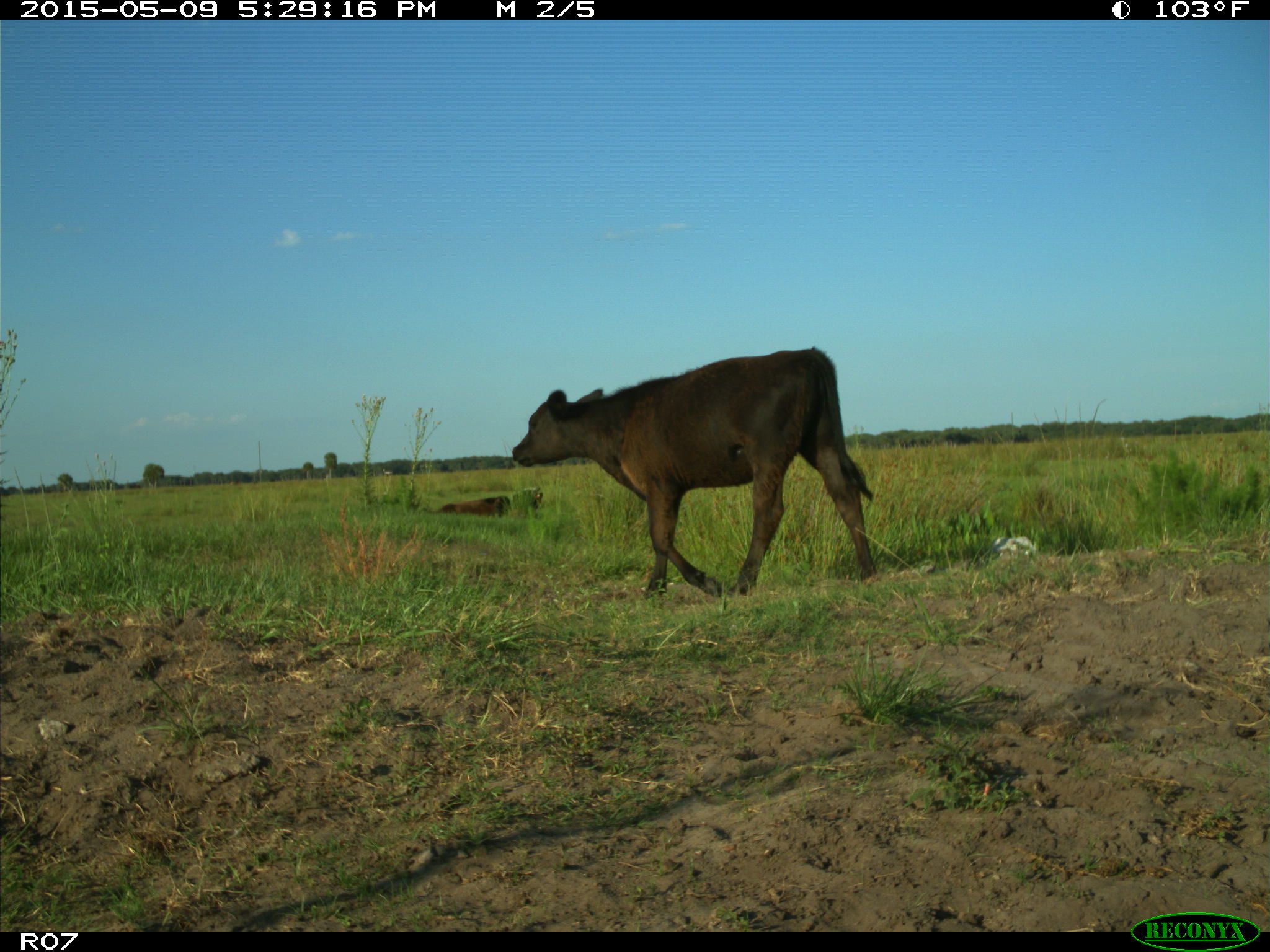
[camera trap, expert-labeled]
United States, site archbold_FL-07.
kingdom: Animalia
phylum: Chordata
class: Mammalia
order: Artiodactyla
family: Bovidae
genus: Bos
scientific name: Bos taurus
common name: domestic cow